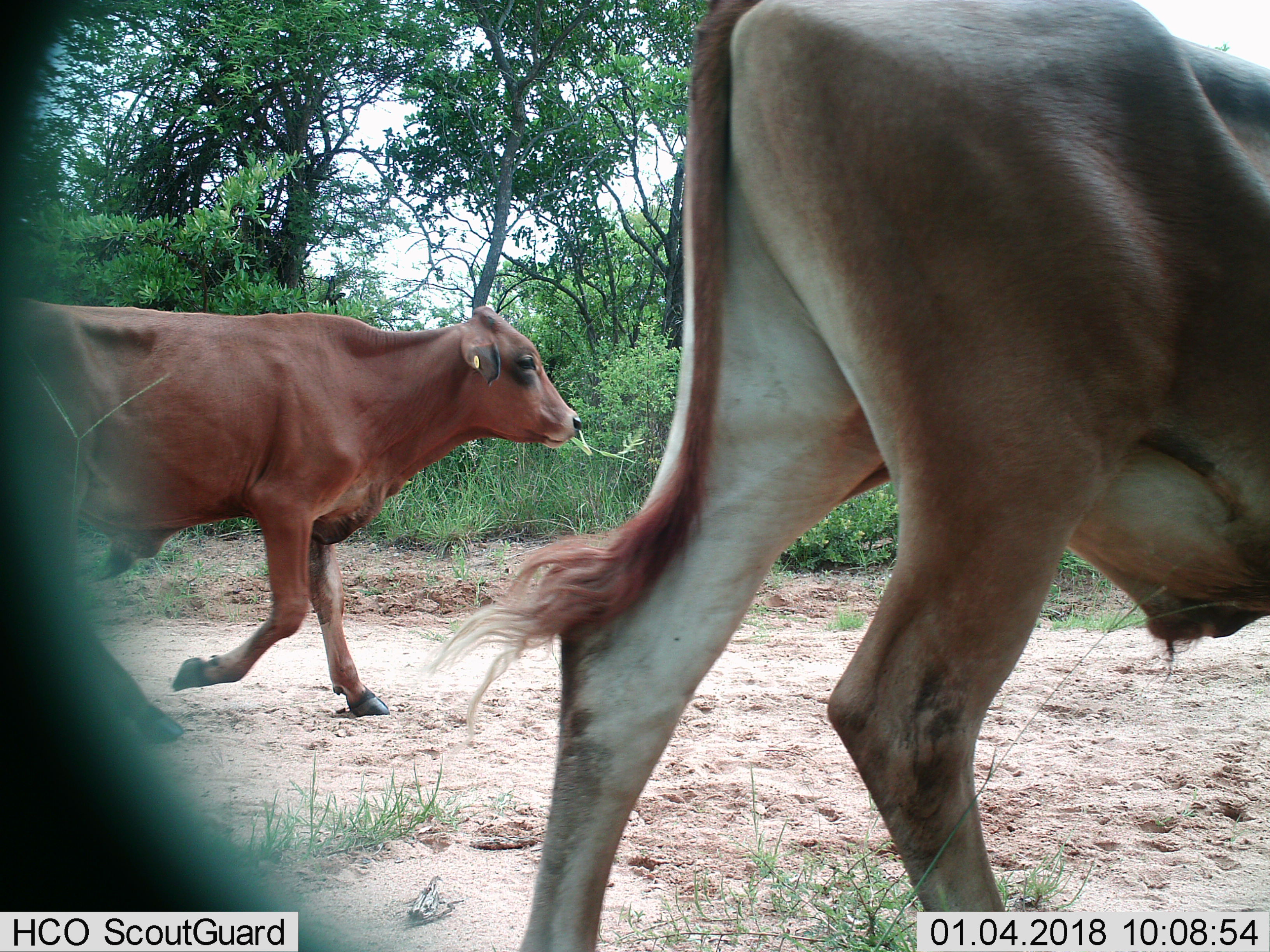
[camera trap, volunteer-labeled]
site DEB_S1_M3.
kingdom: Animalia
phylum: Chordata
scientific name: Vertebrata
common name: domestic animal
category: domesticanimal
Domesticanimal (domestic animal) (Vertebrata), count 2. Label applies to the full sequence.